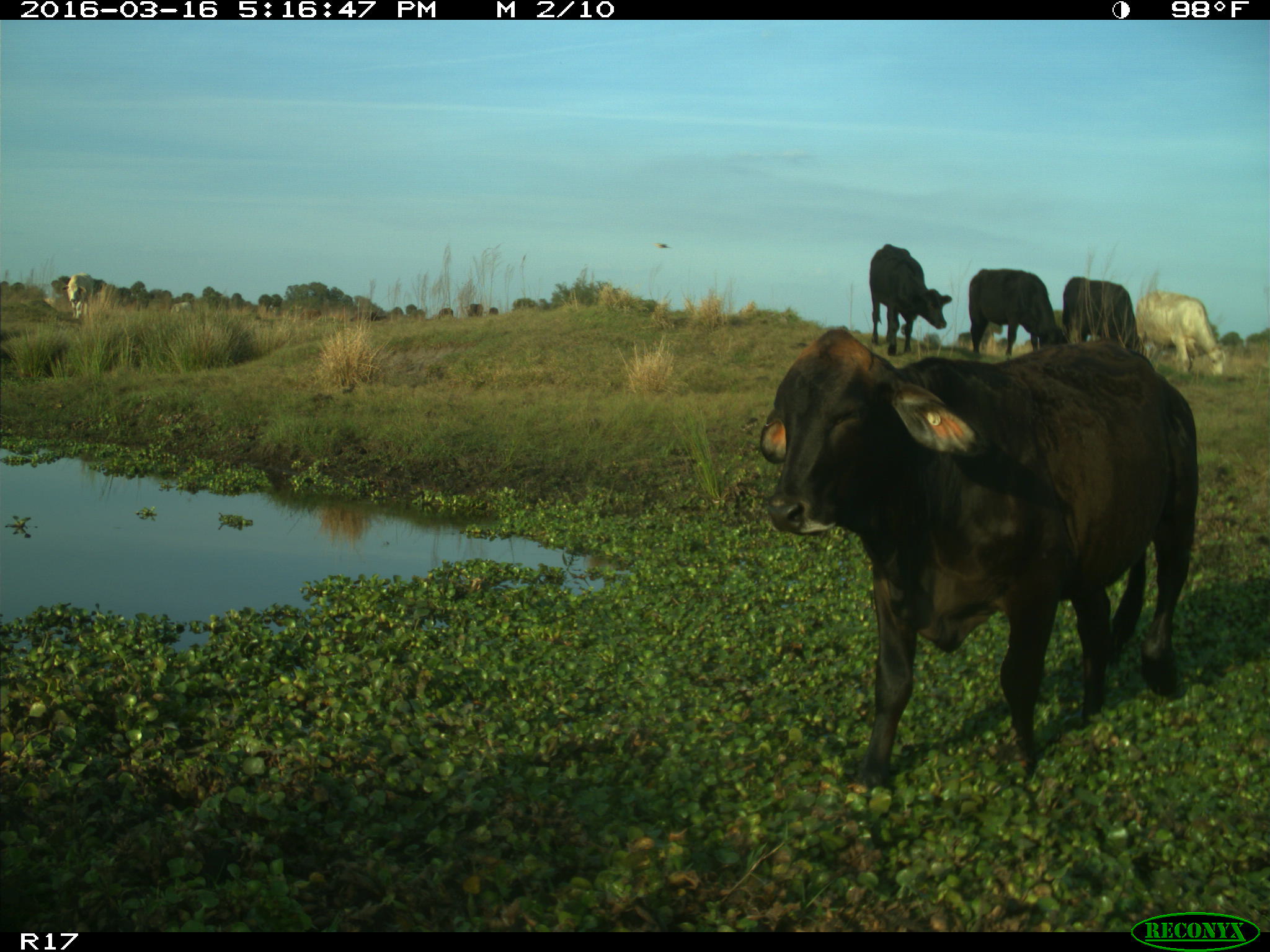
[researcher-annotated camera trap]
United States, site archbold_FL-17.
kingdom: Animalia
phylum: Chordata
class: Mammalia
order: Artiodactyla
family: Bovidae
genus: Bos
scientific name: Bos taurus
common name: domestic cow